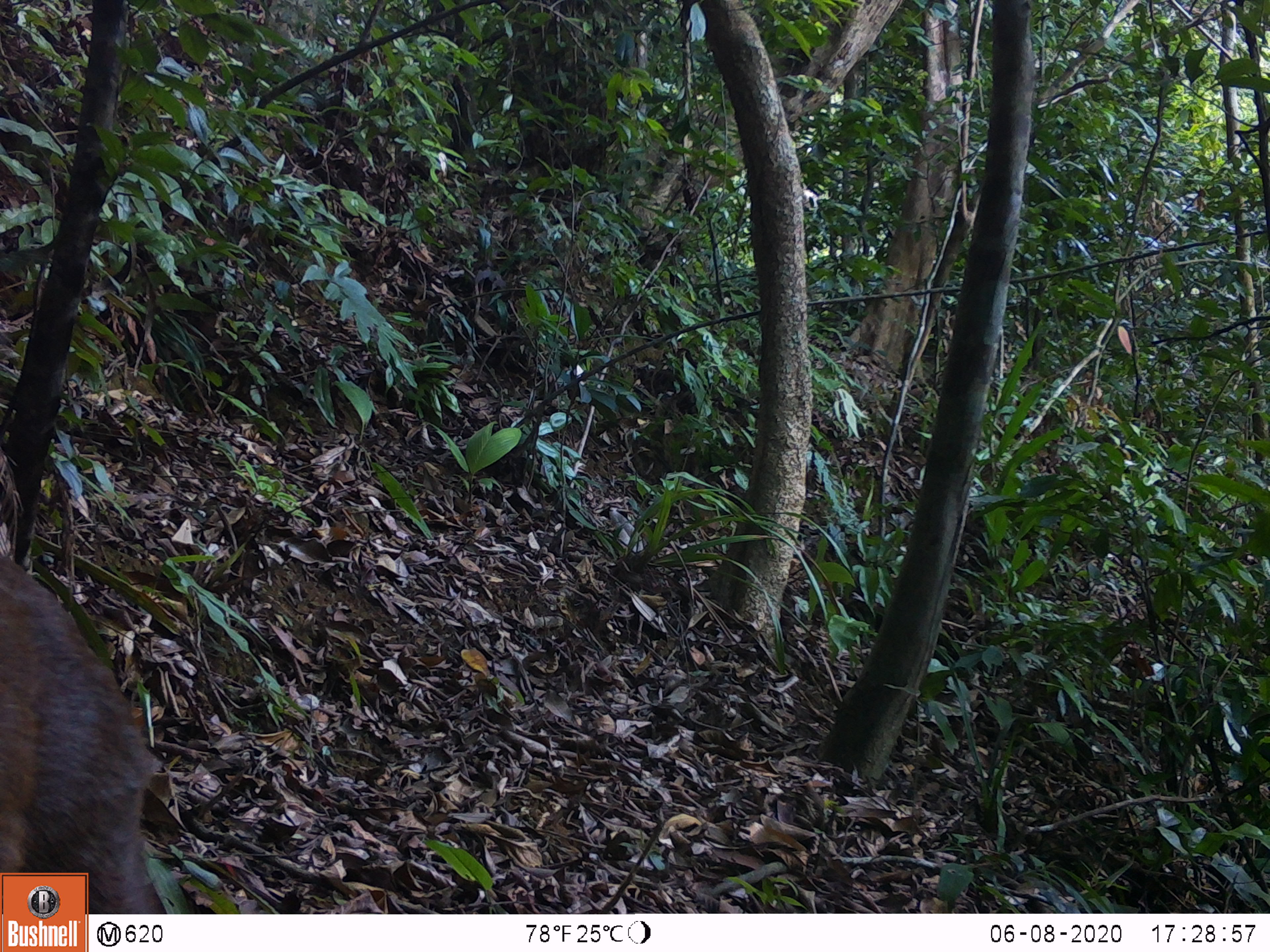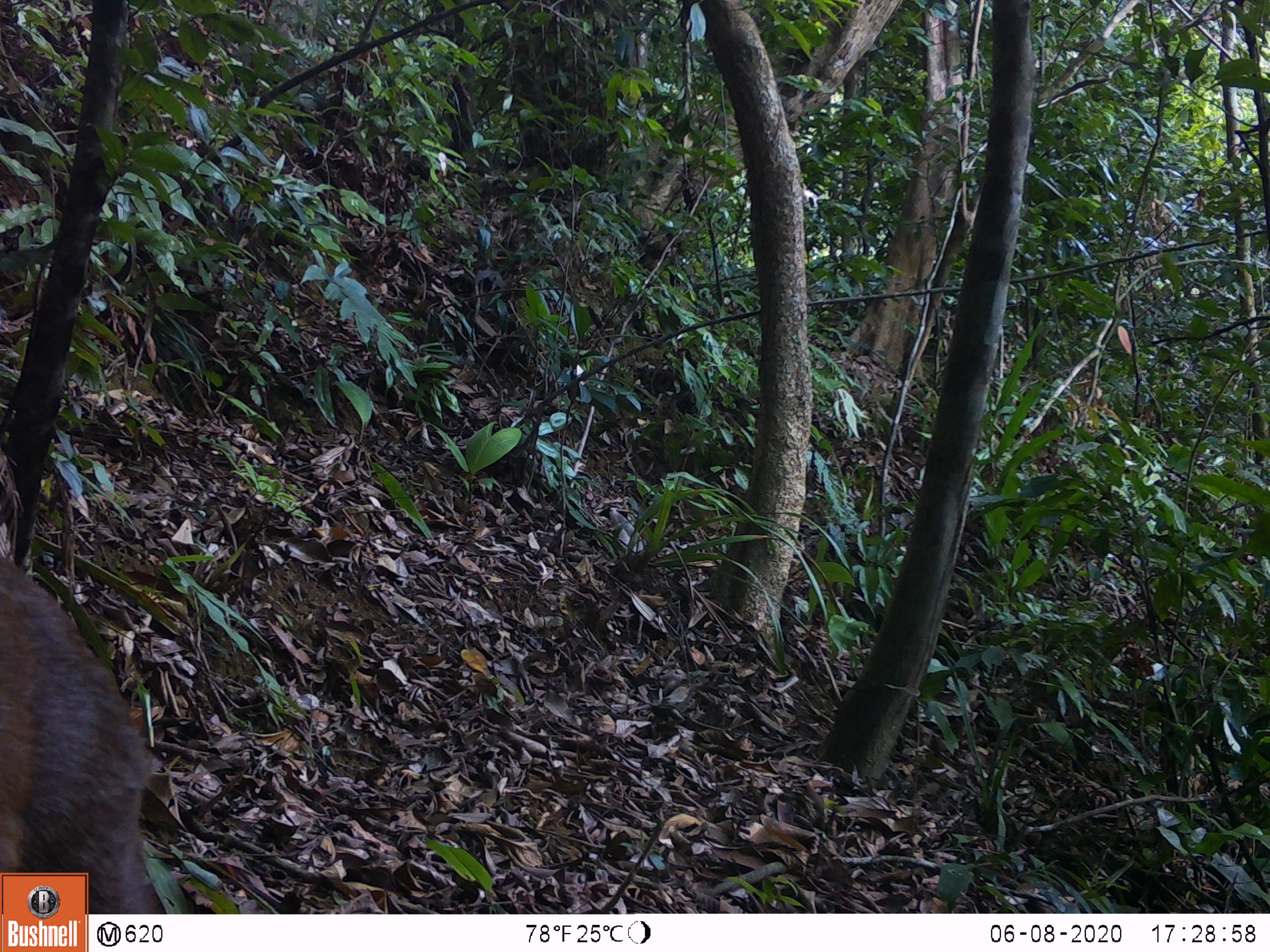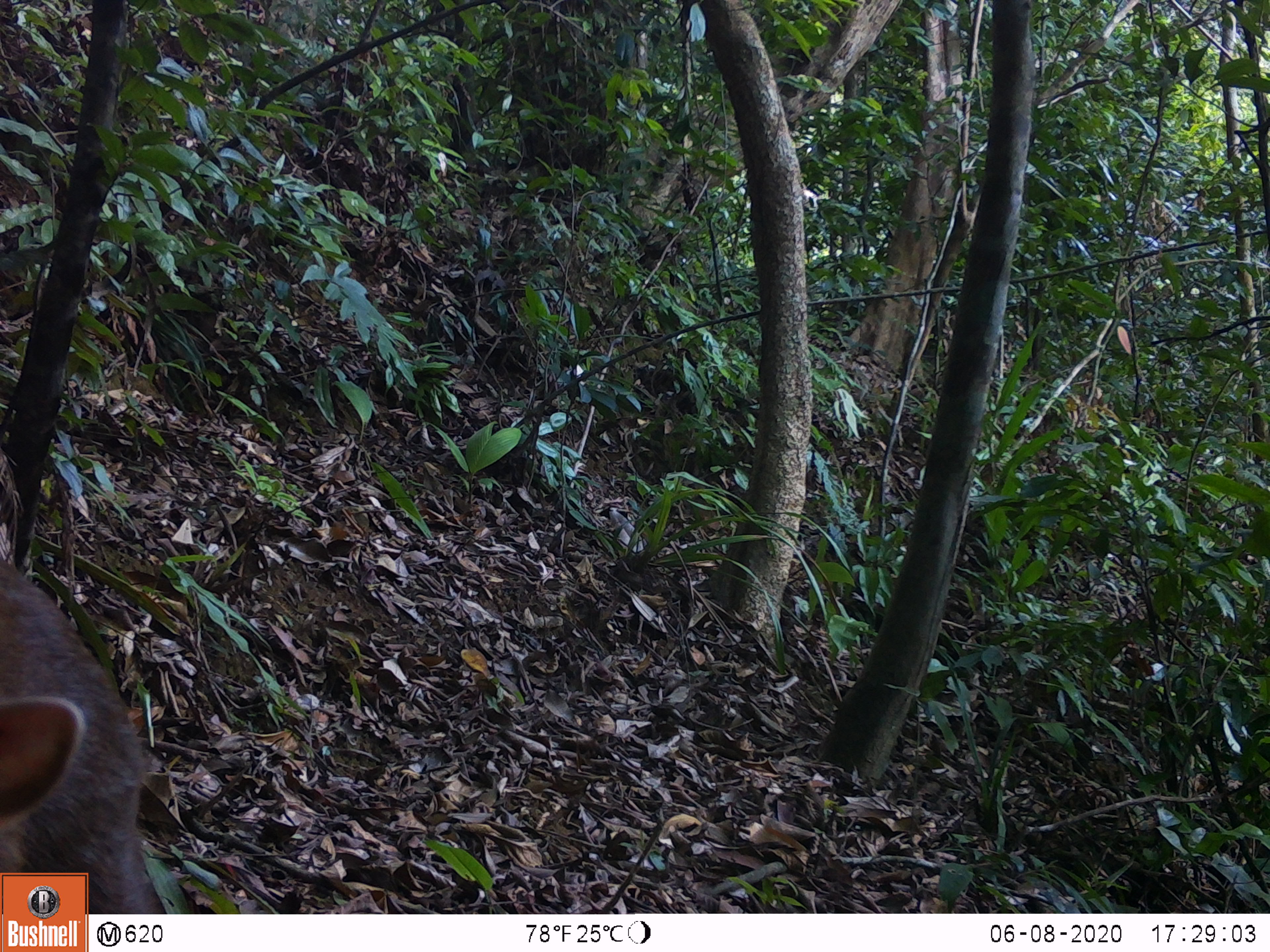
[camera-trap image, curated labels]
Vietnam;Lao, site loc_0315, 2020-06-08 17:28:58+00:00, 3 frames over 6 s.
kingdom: Animalia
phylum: Chordata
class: Mammalia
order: Artiodactyla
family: Cervidae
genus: Muntiacus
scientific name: Muntiacus rooseveltorum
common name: roosevelt's muntjac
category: roosevelts muntjac group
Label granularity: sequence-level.